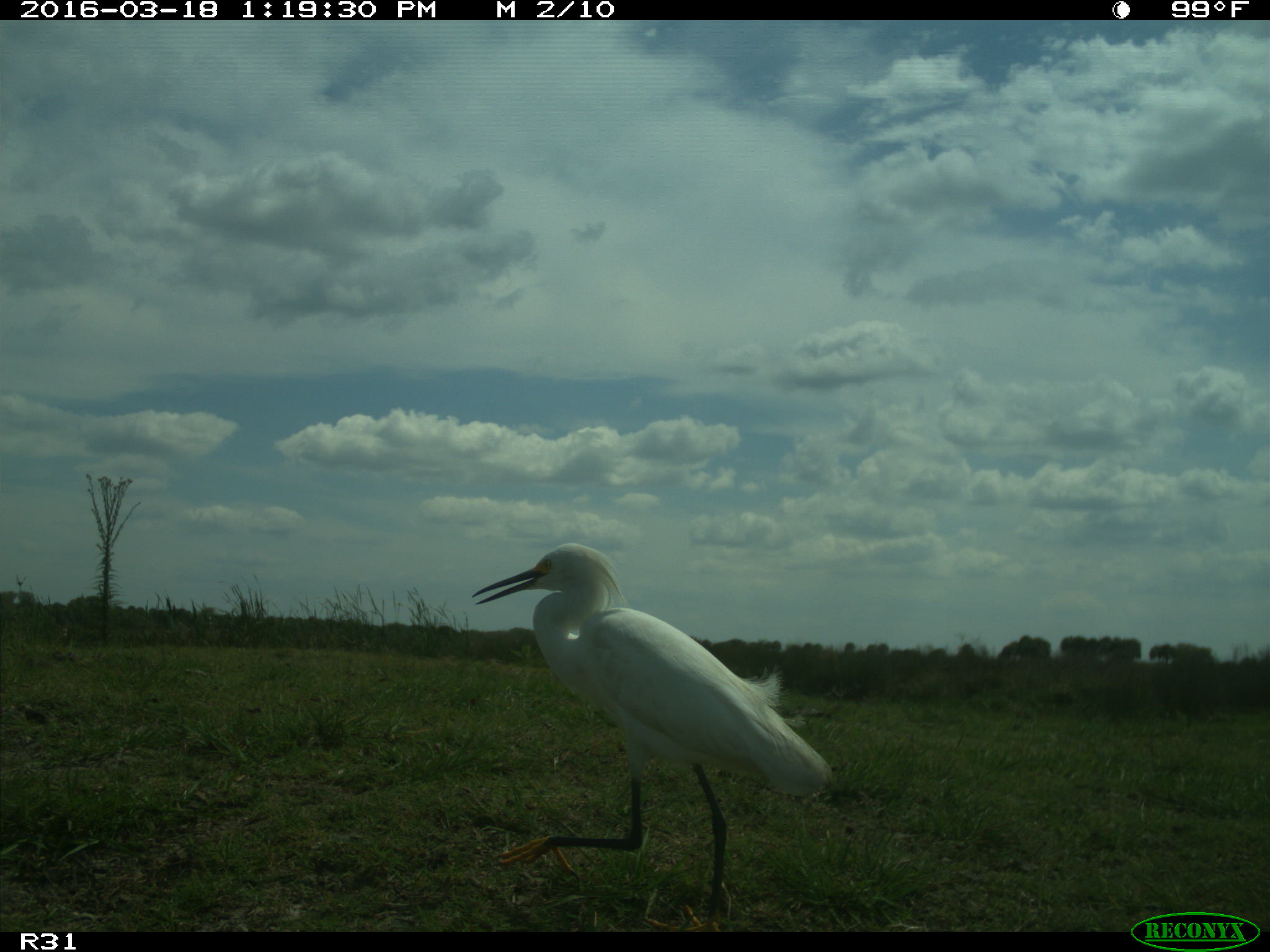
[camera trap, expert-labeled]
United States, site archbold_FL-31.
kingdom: Animalia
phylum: Chordata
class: Aves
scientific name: Aves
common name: birds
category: unidentified bird